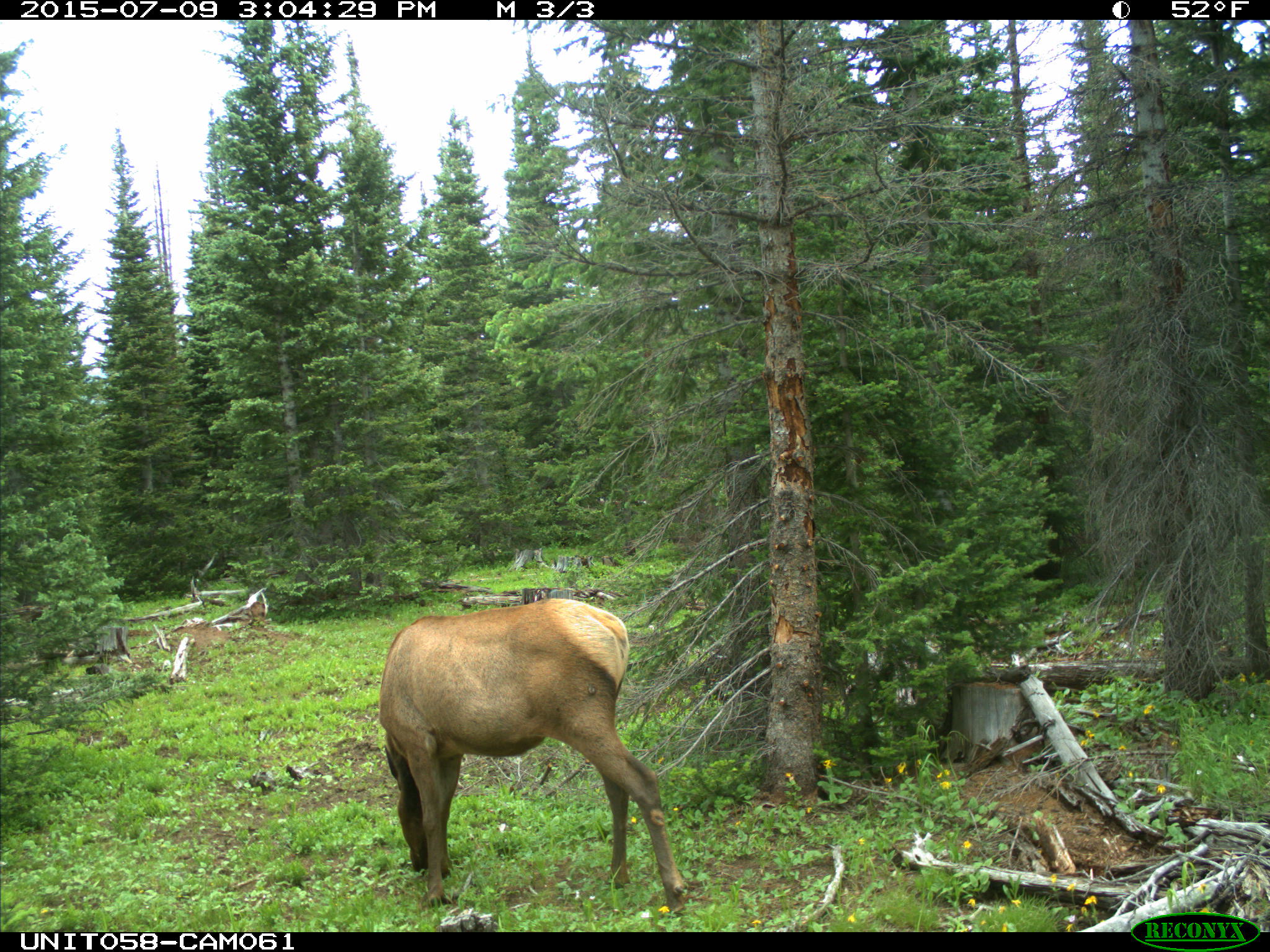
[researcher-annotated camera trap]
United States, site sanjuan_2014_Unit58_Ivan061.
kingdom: Animalia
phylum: Chordata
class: Mammalia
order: Artiodactyla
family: Cervidae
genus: Cervus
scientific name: Cervus elaphus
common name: red deer